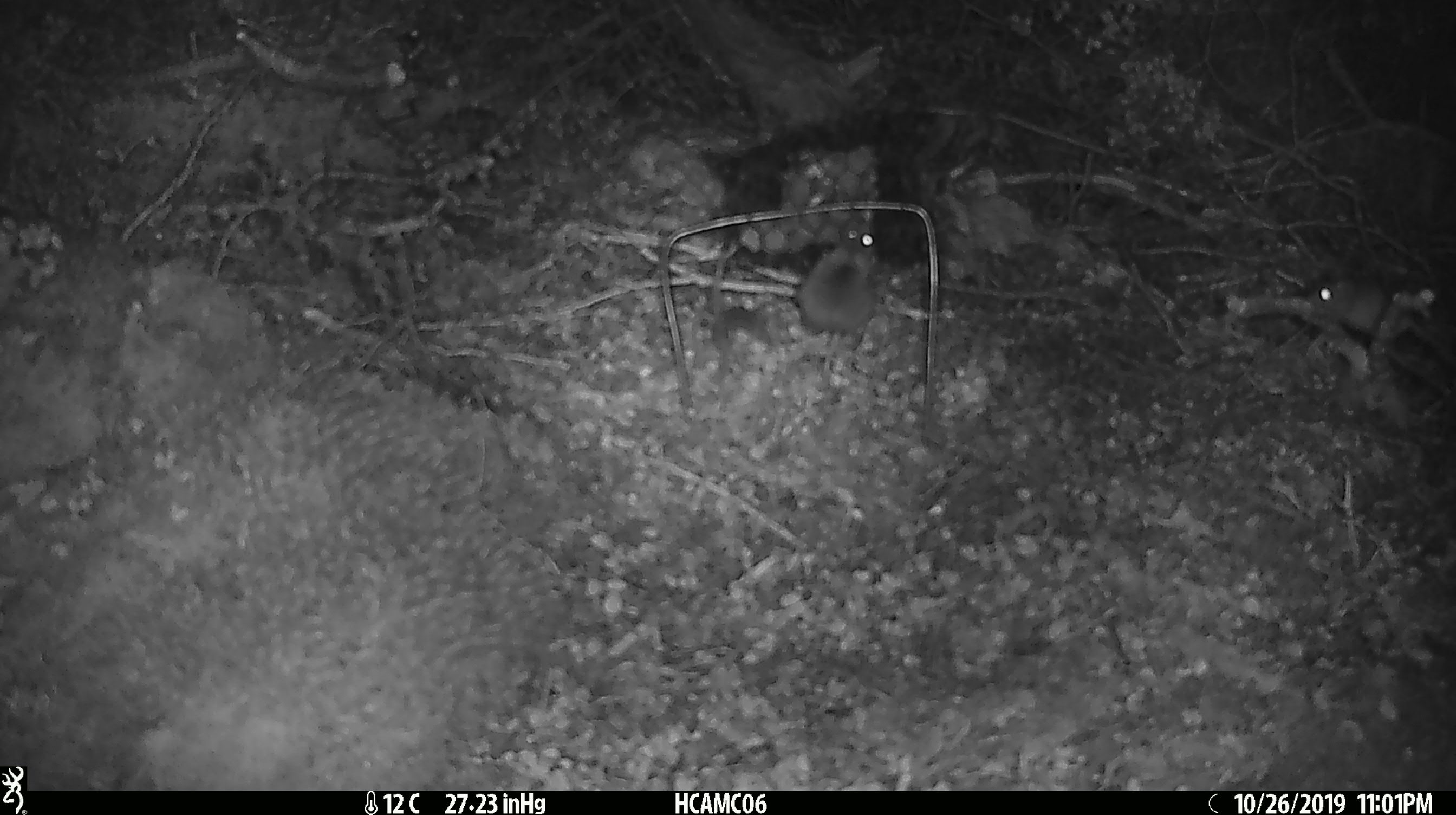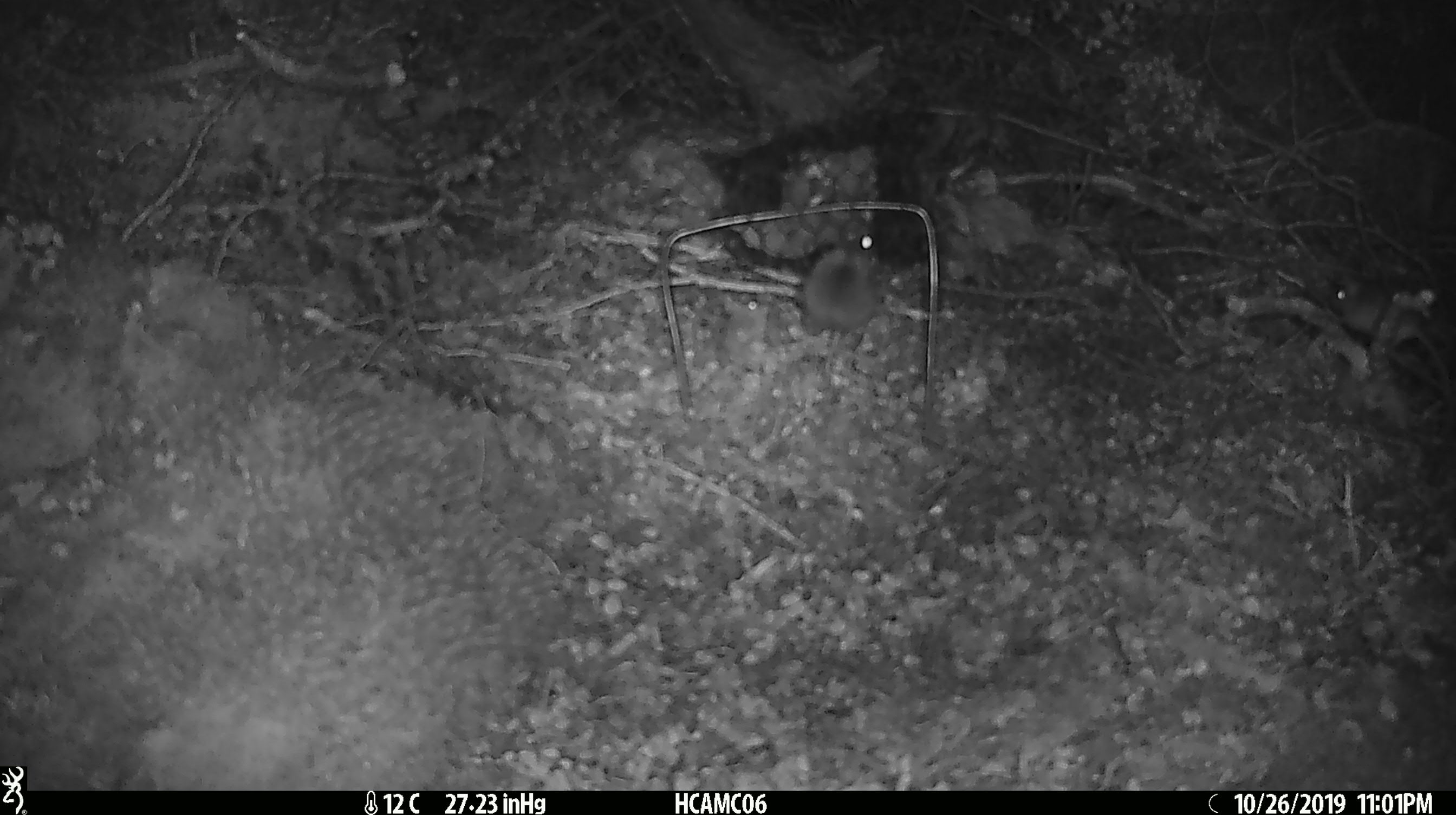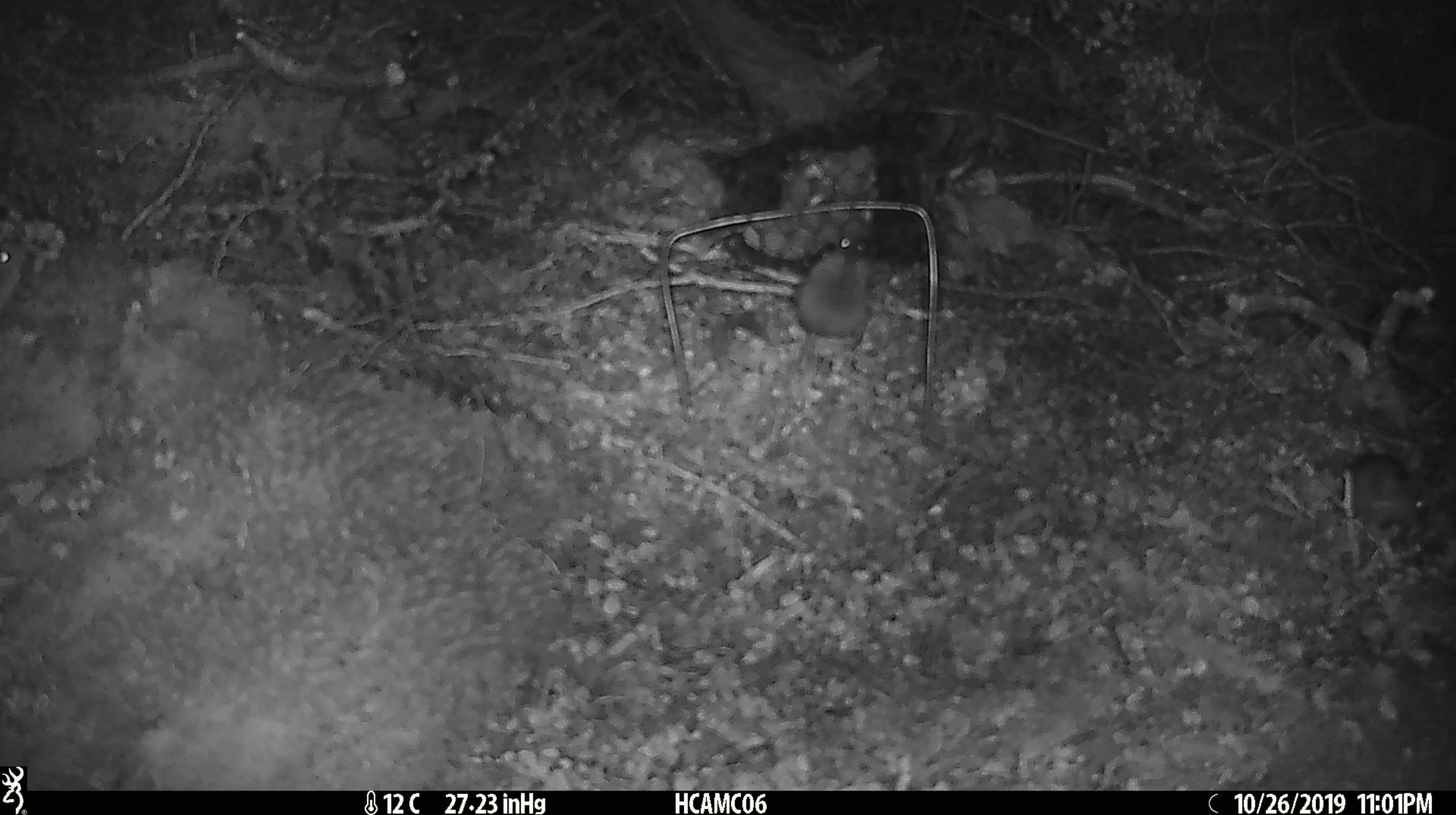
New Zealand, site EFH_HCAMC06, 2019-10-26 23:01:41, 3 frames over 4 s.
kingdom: Animalia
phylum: Chordata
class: Mammalia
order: Rodentia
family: Muridae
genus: Mus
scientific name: Mus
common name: mouse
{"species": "mouse (Mus)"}